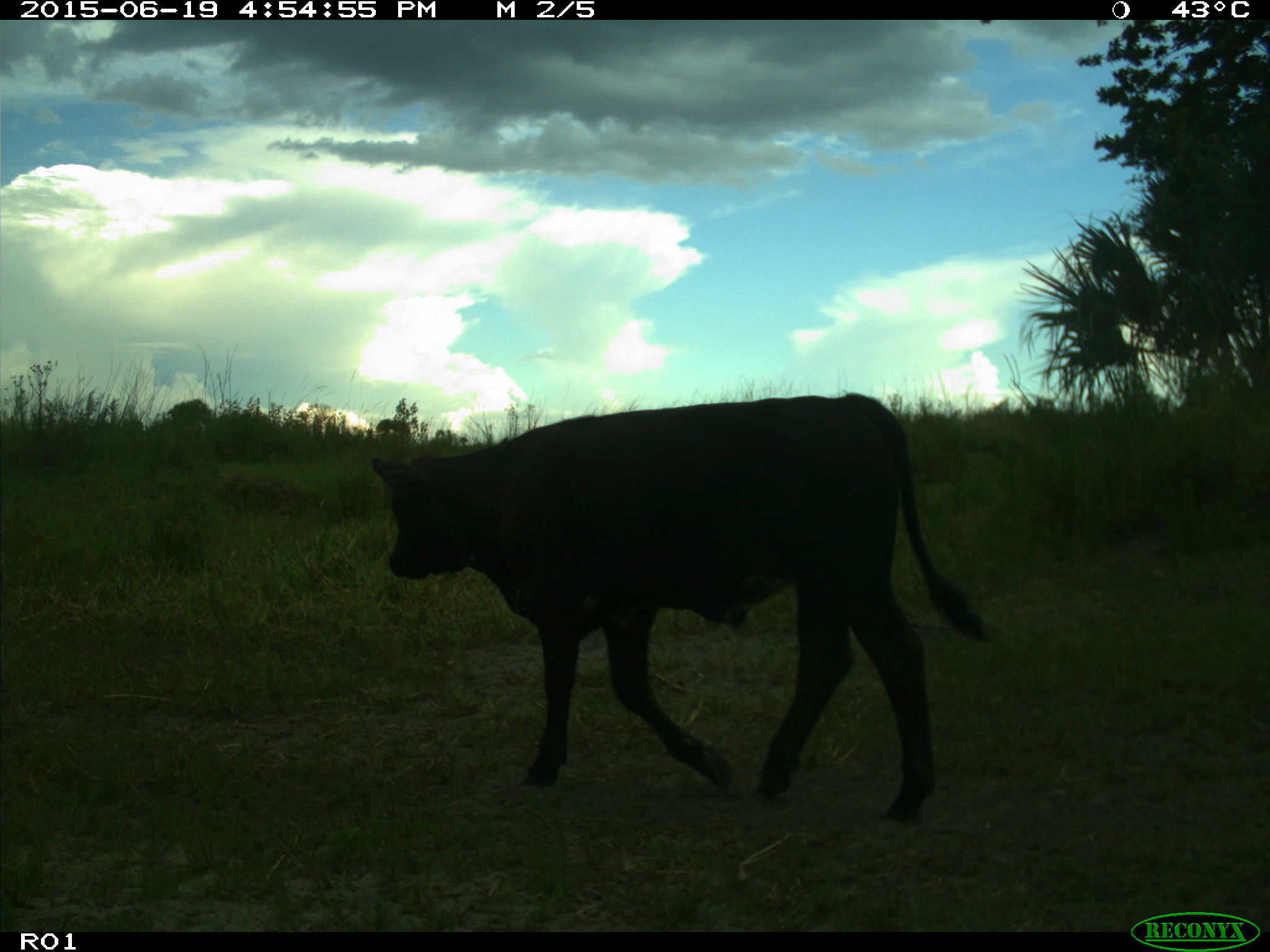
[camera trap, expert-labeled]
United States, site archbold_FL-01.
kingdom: Animalia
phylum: Chordata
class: Mammalia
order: Artiodactyla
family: Bovidae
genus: Bos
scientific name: Bos taurus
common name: domestic cow